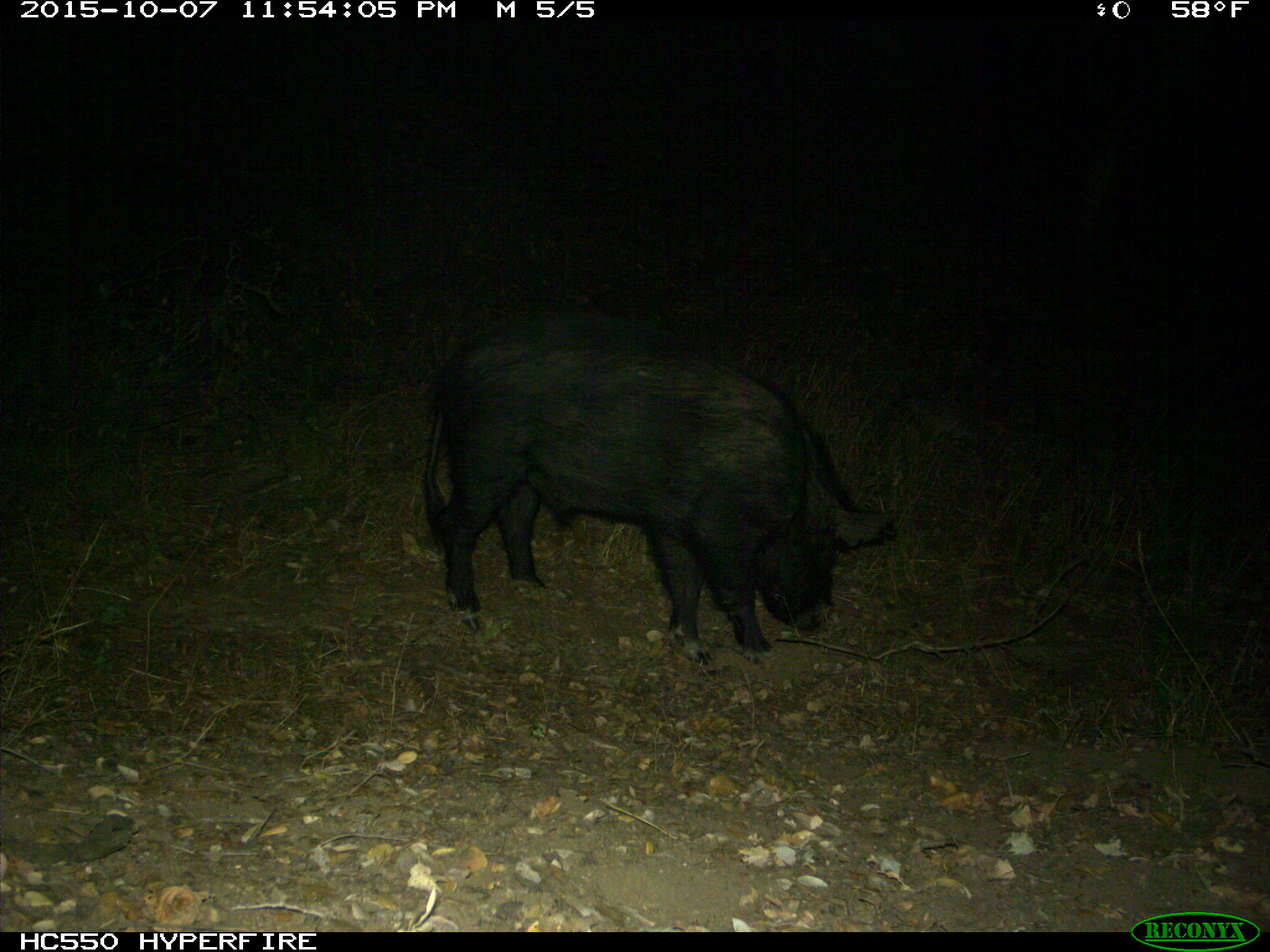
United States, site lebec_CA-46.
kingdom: Animalia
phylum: Chordata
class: Mammalia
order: Artiodactyla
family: Suidae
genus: Sus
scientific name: Sus scrofa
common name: wild boar